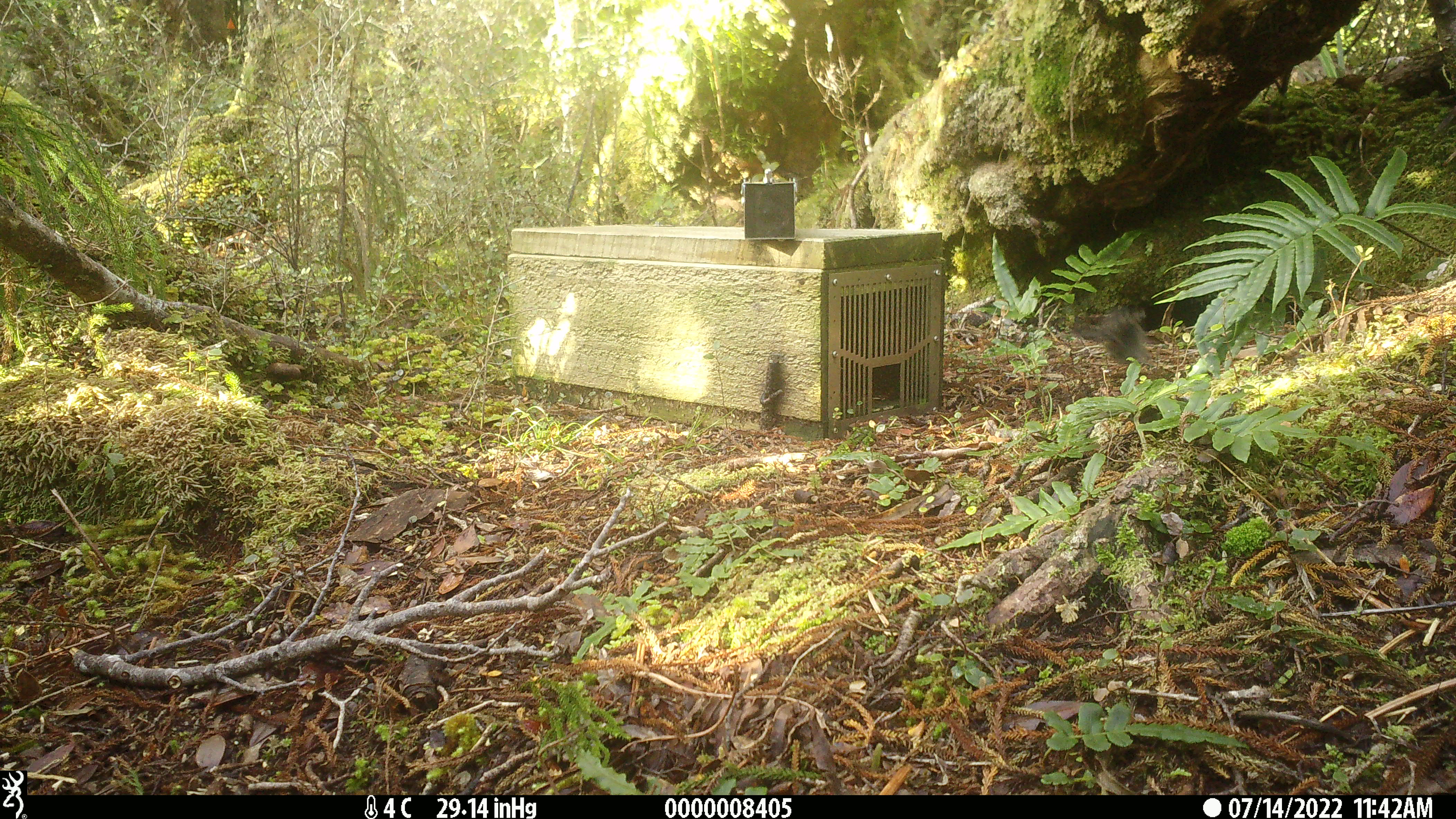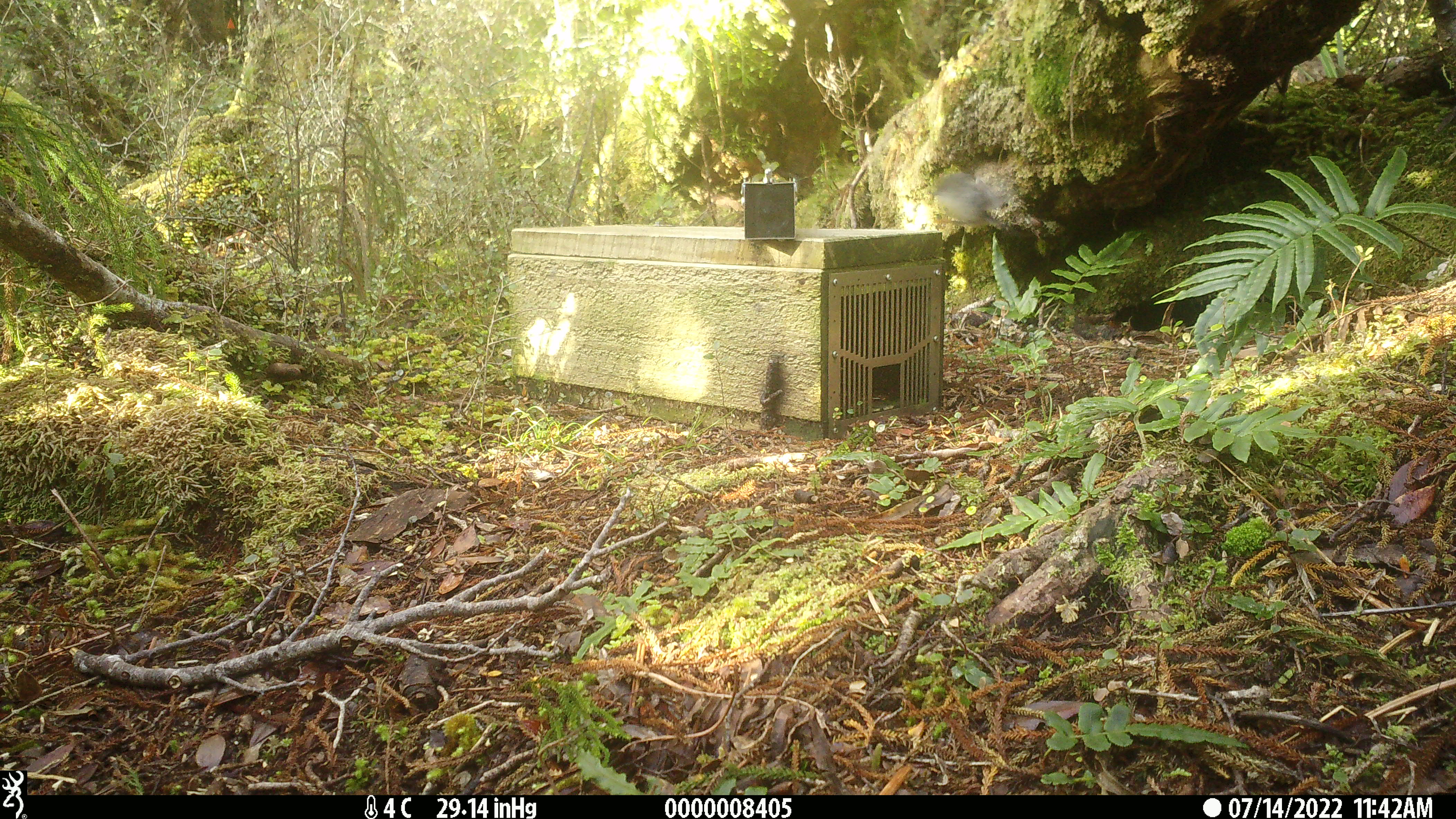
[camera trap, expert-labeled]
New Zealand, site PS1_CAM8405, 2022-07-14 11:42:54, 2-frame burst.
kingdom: Animalia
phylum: Chordata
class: Aves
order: Passeriformes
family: Petroicidae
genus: Petroica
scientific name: Petroica macrocephala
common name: tomtit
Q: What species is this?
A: Tomtit (Petroica macrocephala).